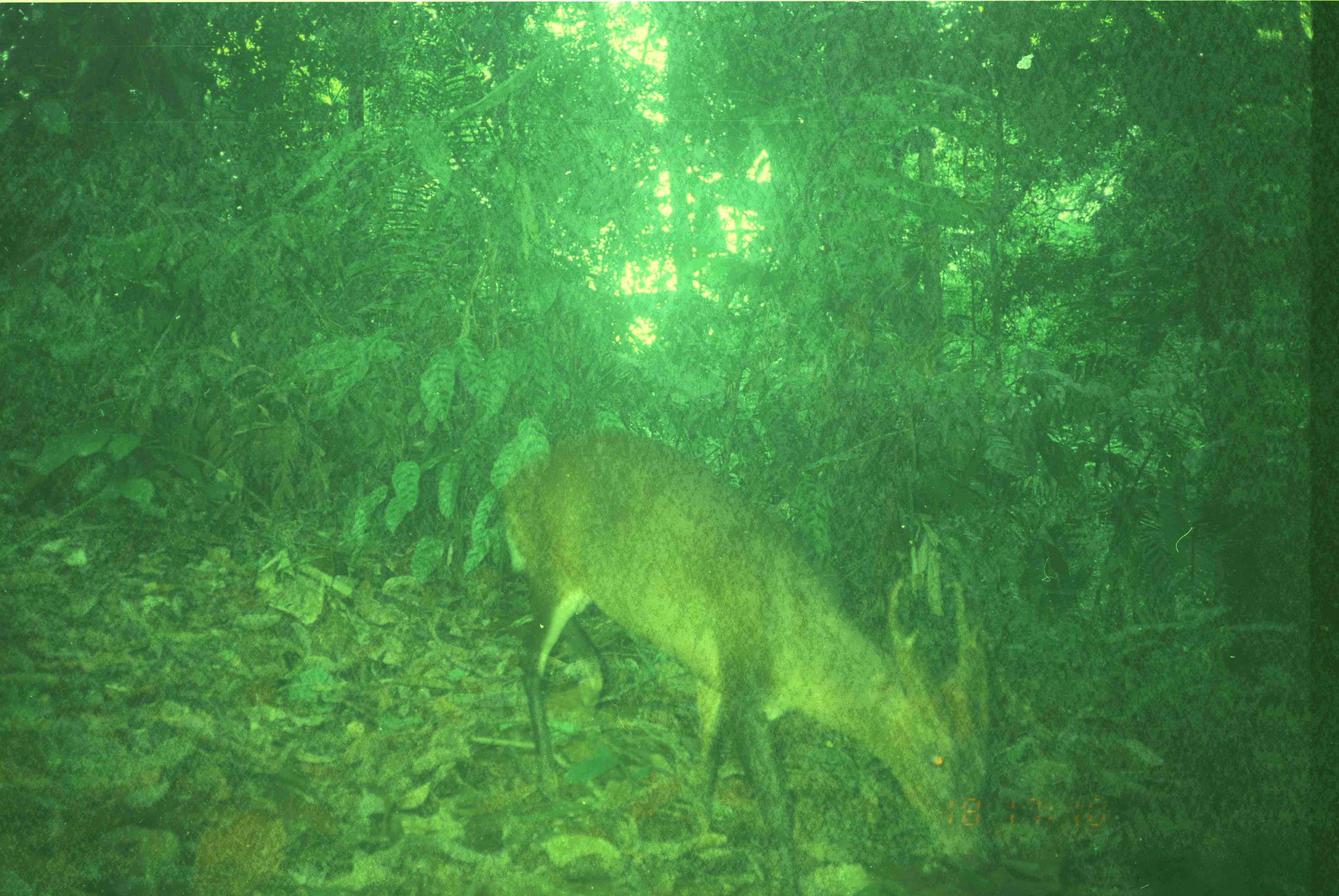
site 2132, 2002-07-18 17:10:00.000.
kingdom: Animalia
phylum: Chordata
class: Mammalia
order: Artiodactyla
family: Cervidae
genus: Muntiacus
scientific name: Muntiacus muntjak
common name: southern red muntjac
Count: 1.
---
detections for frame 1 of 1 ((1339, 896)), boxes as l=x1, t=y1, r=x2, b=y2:
muntiacus muntjak: l=500, t=420, r=996, b=894